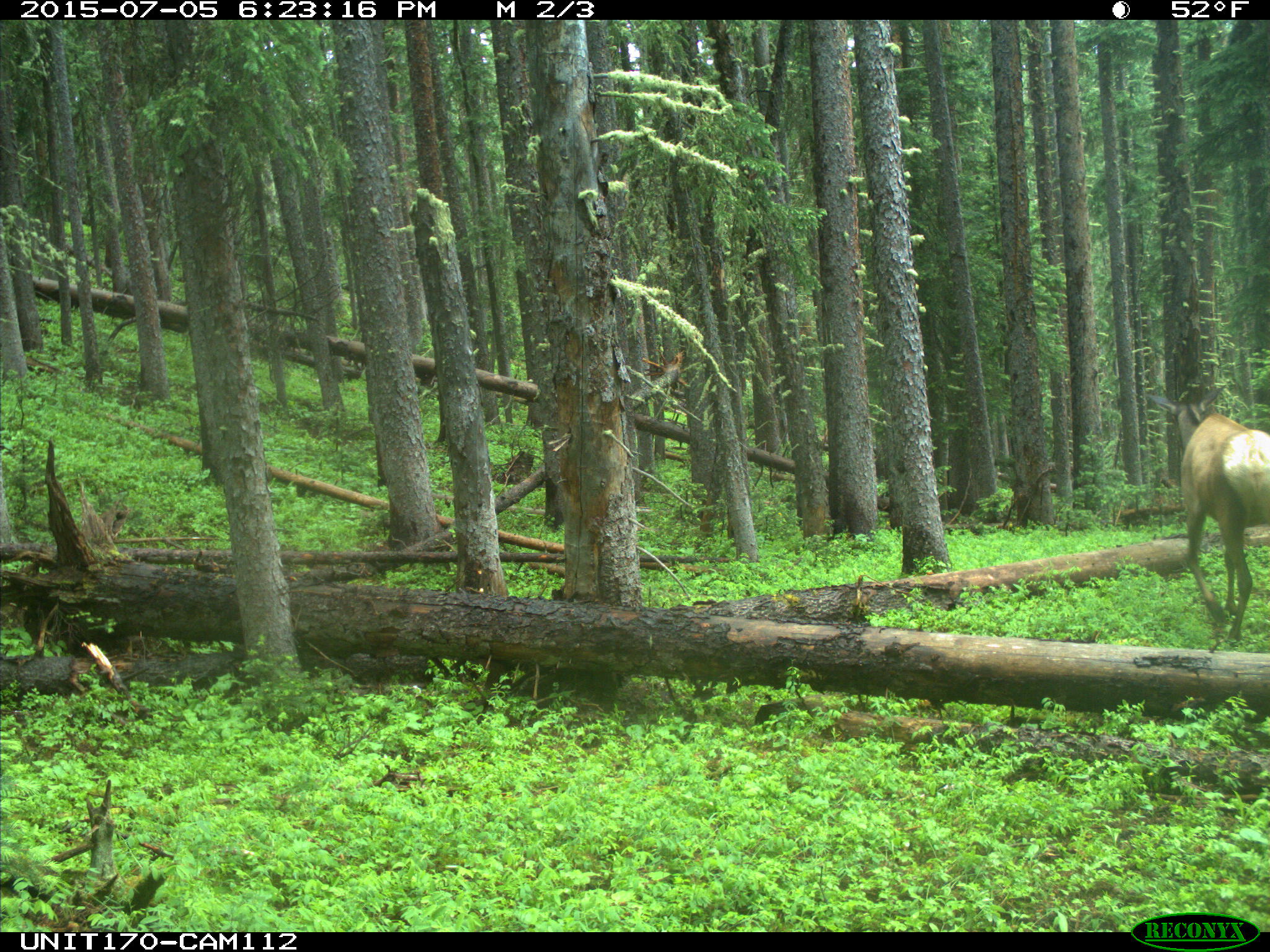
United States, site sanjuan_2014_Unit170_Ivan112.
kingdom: Animalia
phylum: Chordata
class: Mammalia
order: Artiodactyla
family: Cervidae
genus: Cervus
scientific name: Cervus elaphus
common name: red deer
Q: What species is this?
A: Cervus elaphus (red deer).